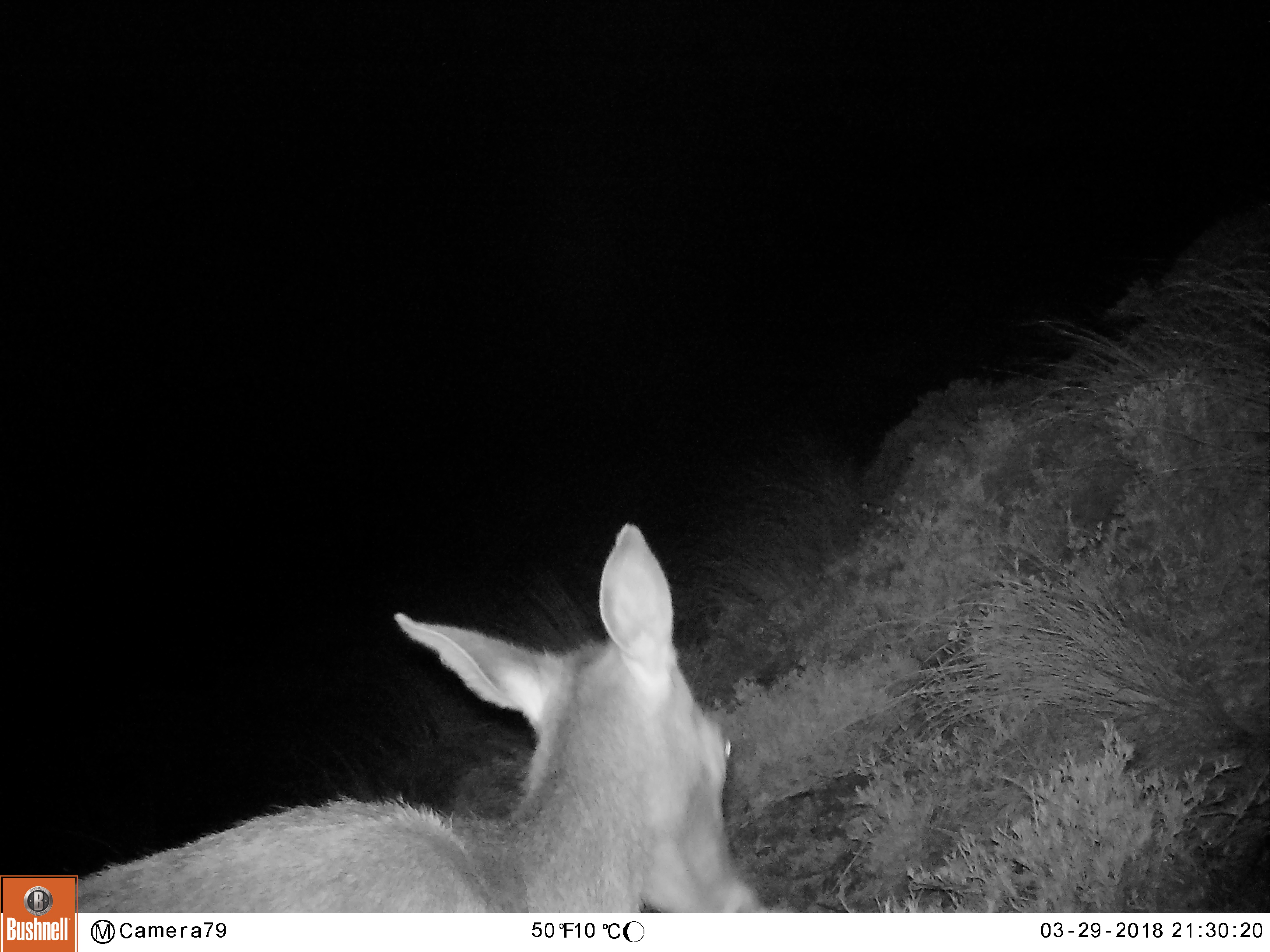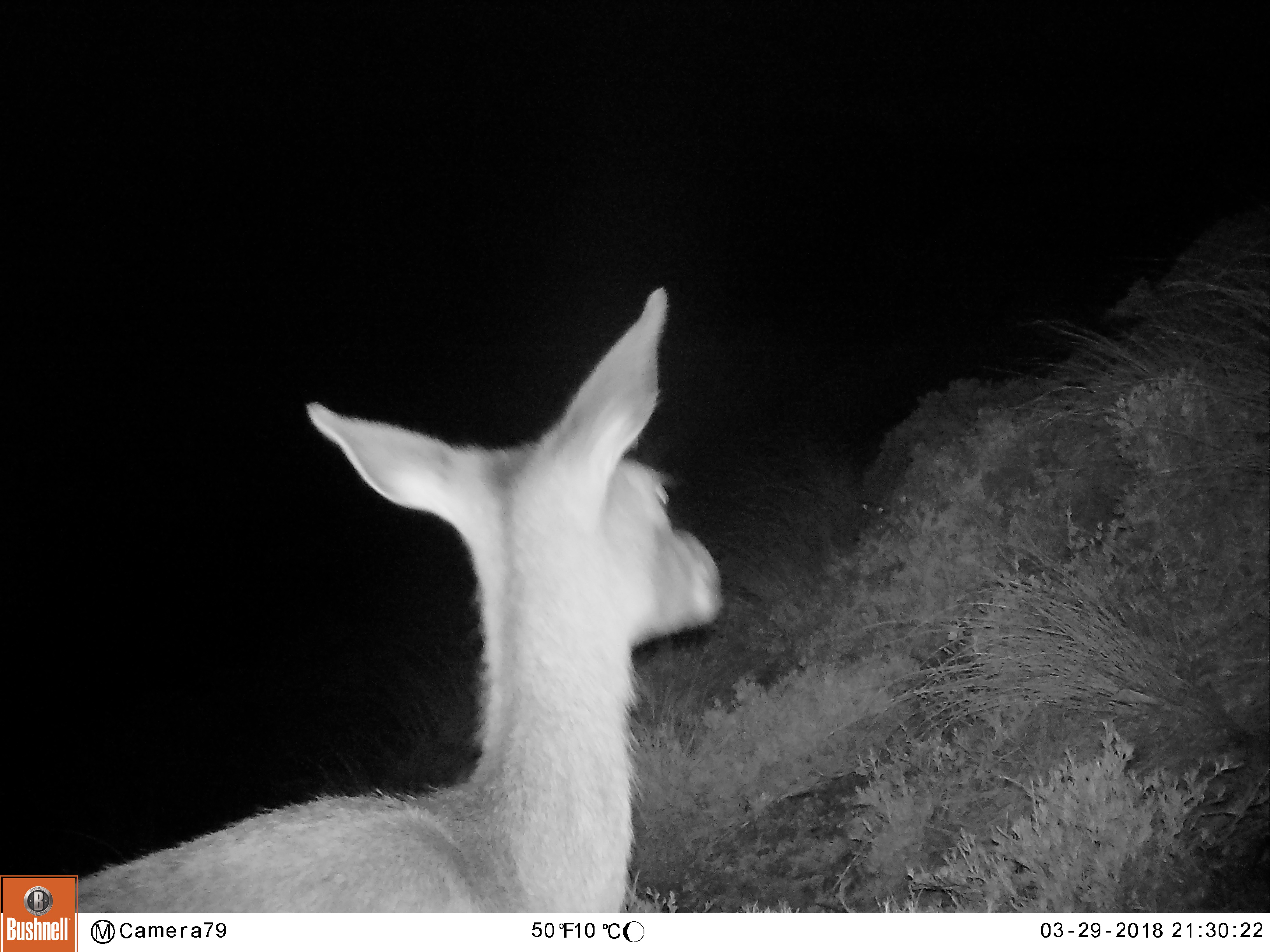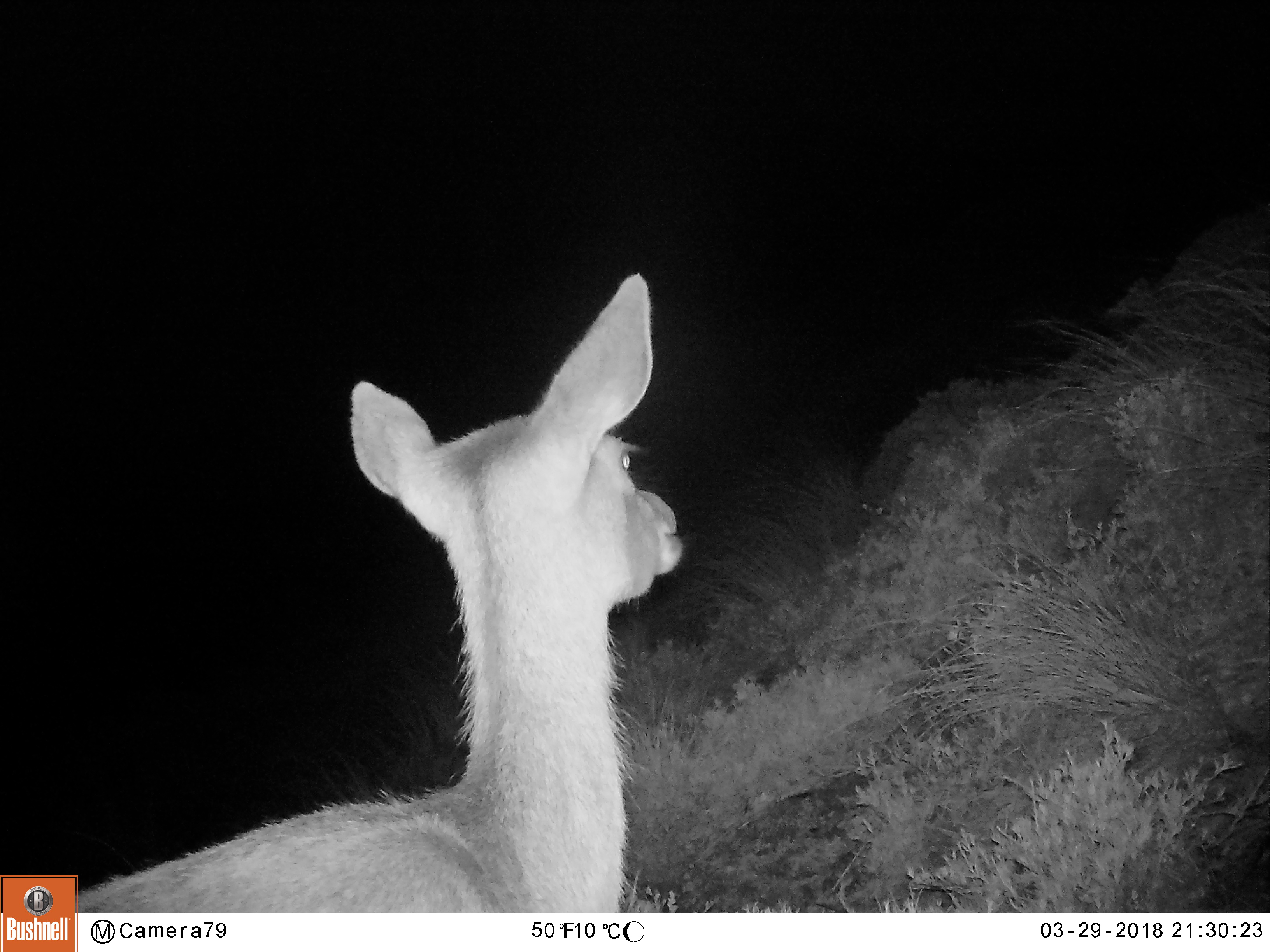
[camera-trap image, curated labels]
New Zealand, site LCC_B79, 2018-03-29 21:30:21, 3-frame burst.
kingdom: Animalia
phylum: Chordata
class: Mammalia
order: Artiodactyla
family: Cervidae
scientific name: Cervidae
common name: deer